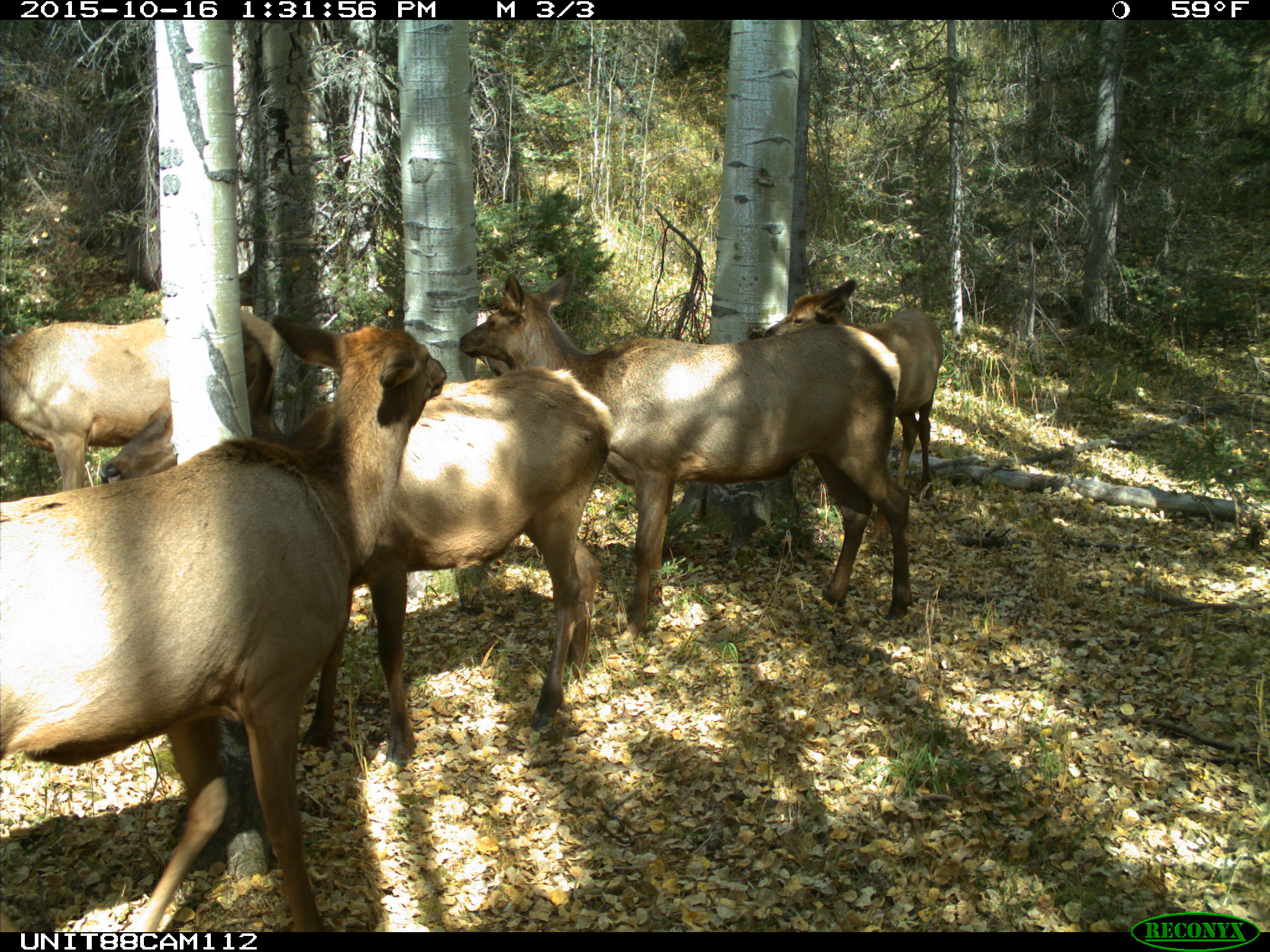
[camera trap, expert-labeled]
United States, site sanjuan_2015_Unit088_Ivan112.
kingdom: Animalia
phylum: Chordata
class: Mammalia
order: Artiodactyla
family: Cervidae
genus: Cervus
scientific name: Cervus elaphus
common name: red deer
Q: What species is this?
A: Cervus elaphus (red deer).